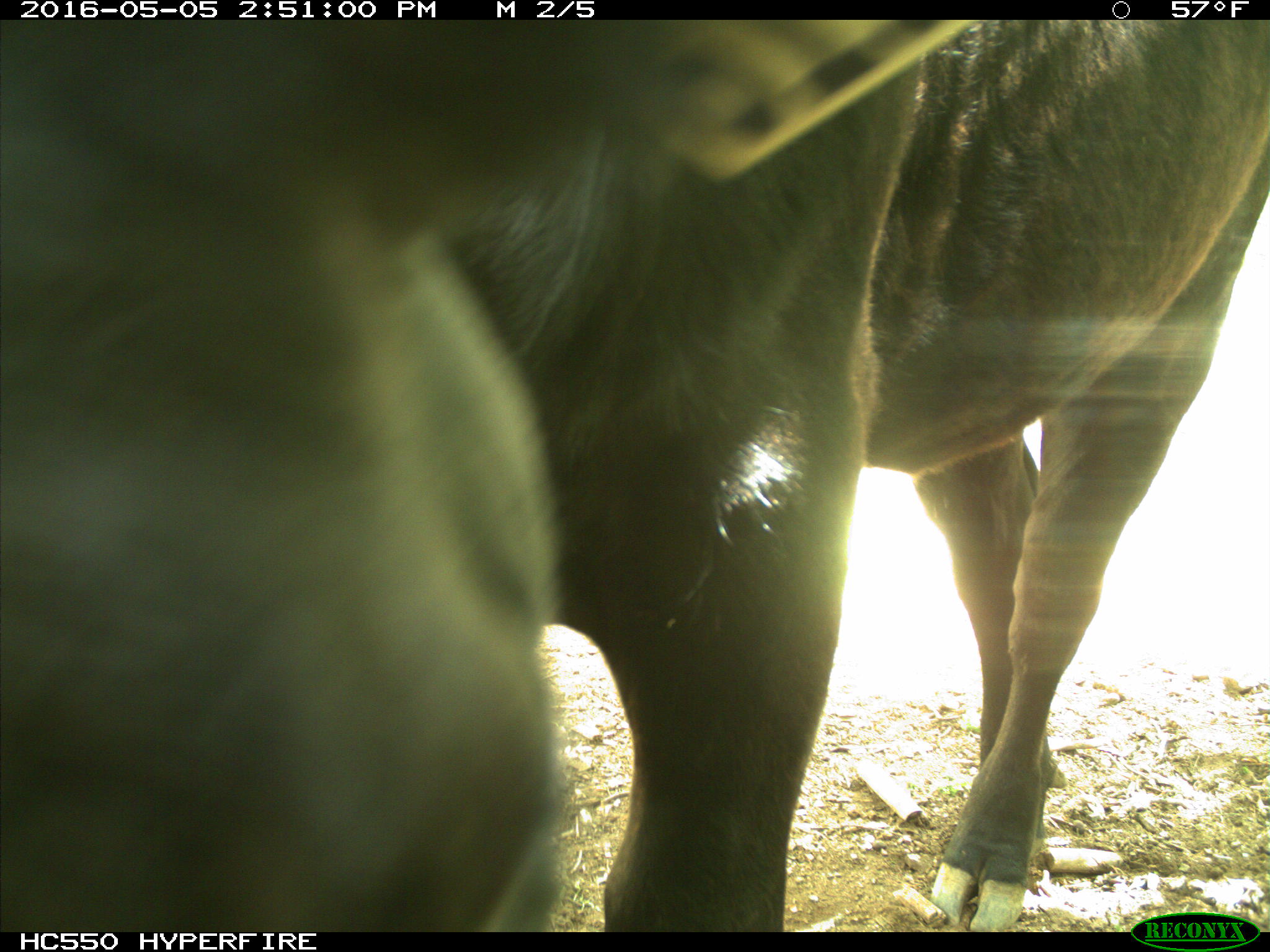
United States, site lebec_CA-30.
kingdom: Animalia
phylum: Chordata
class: Mammalia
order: Artiodactyla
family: Bovidae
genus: Bos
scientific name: Bos taurus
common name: domestic cow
Bos taurus (domestic cow).